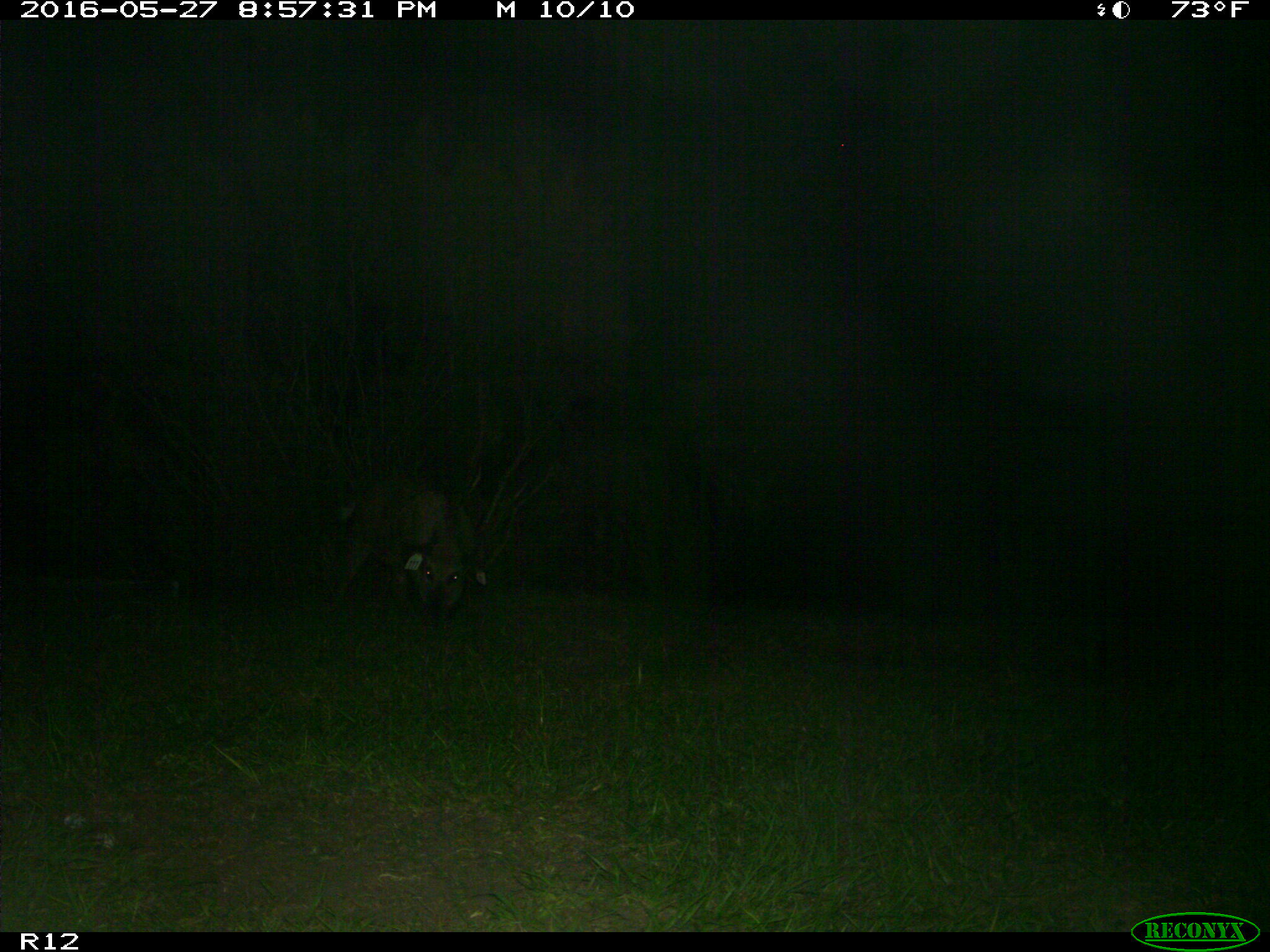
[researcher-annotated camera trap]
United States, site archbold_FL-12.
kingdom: Animalia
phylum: Chordata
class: Mammalia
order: Artiodactyla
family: Suidae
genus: Sus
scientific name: Sus scrofa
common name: wild boar